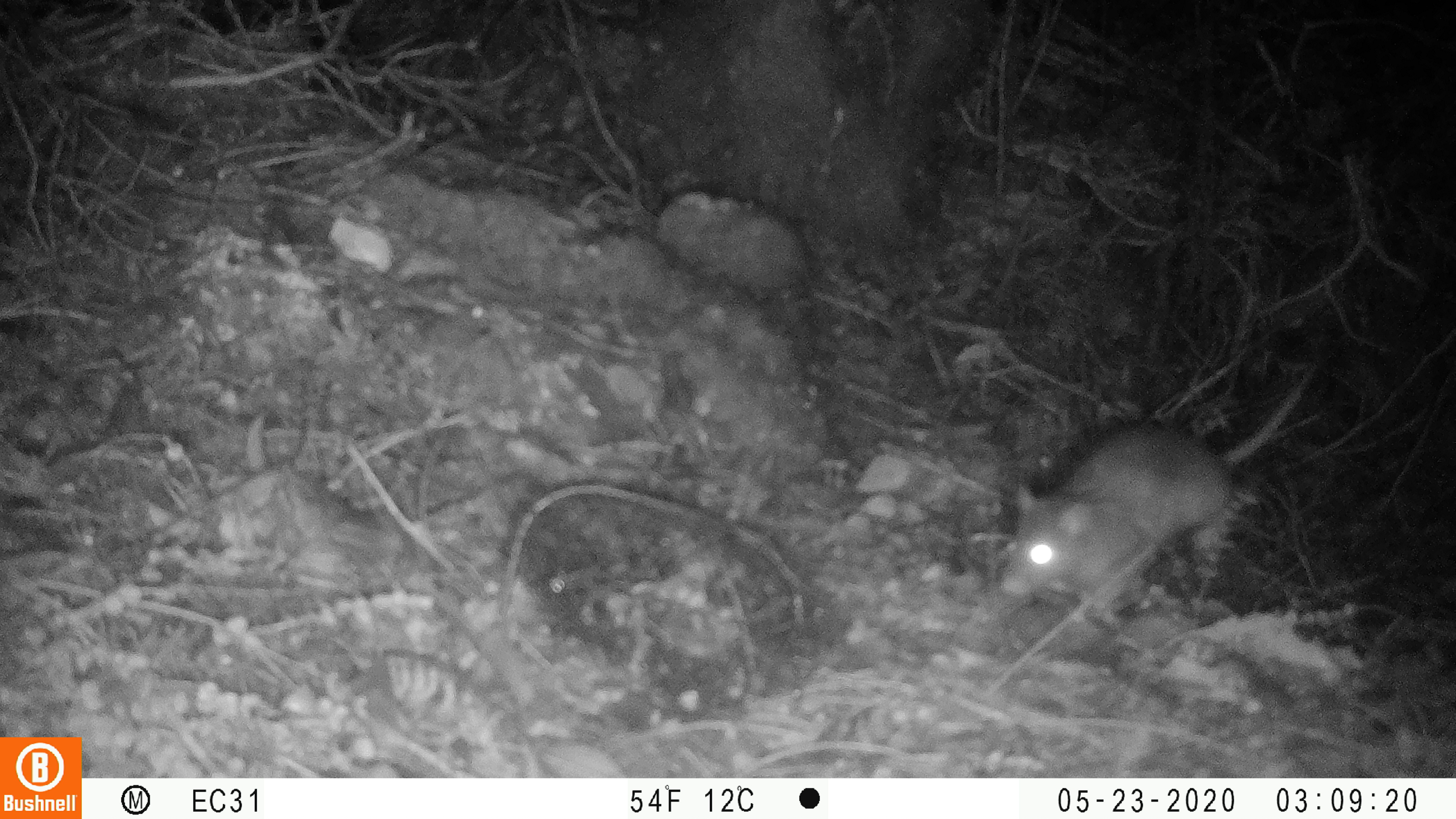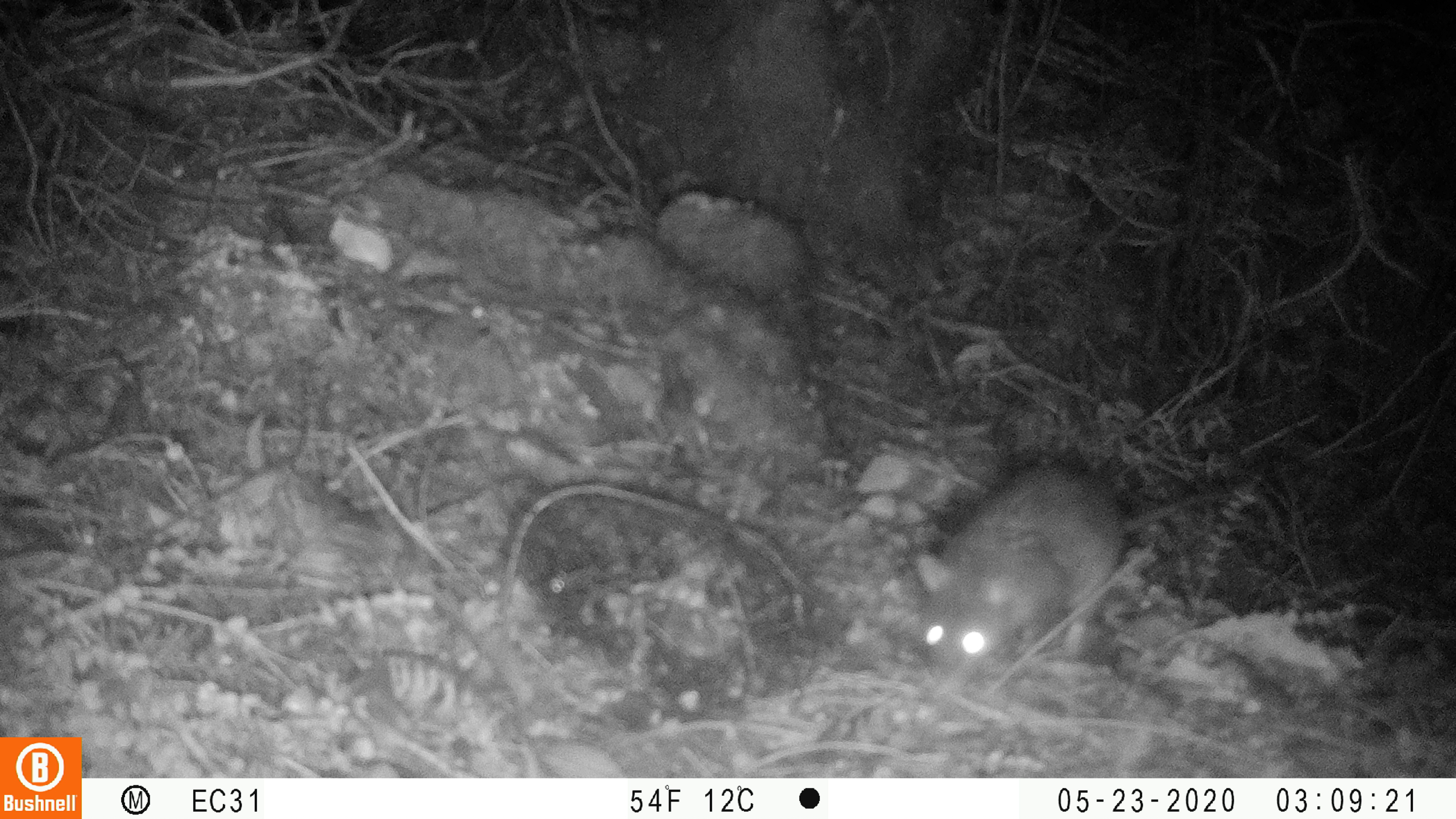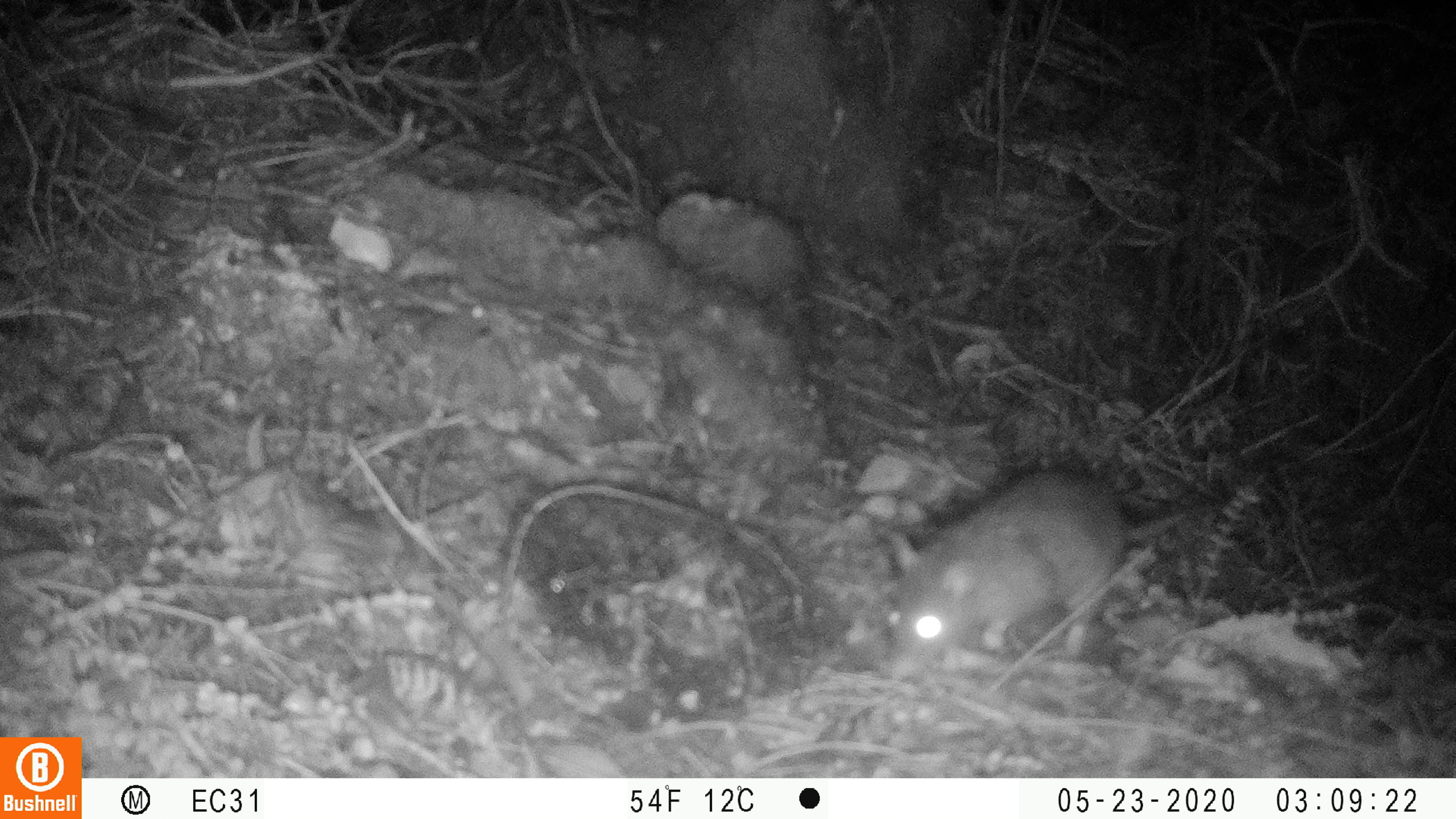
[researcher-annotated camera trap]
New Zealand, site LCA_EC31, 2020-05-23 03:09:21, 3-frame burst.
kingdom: Animalia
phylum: Chordata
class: Mammalia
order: Rodentia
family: Muridae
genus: Rattus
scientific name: Rattus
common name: rat